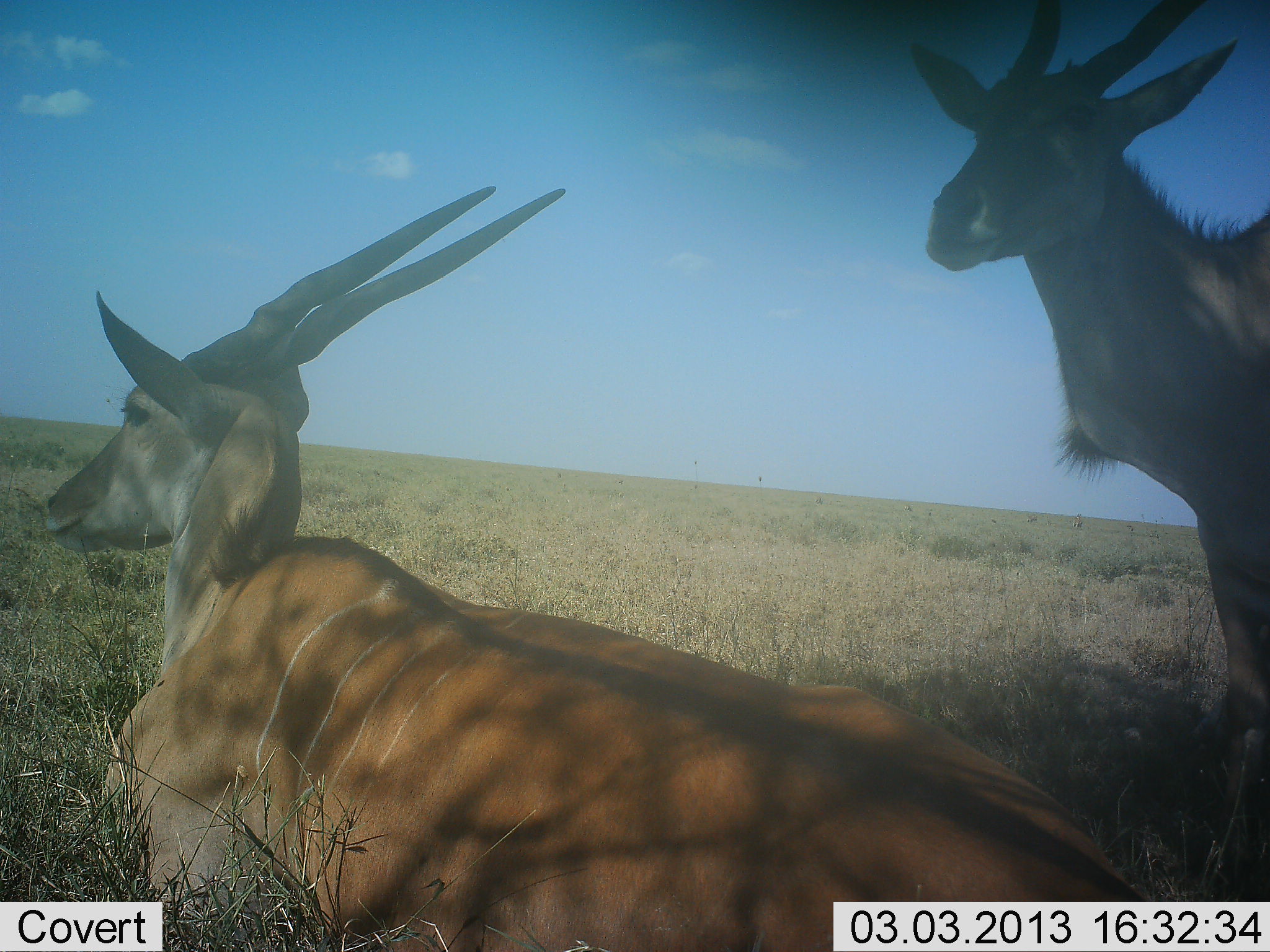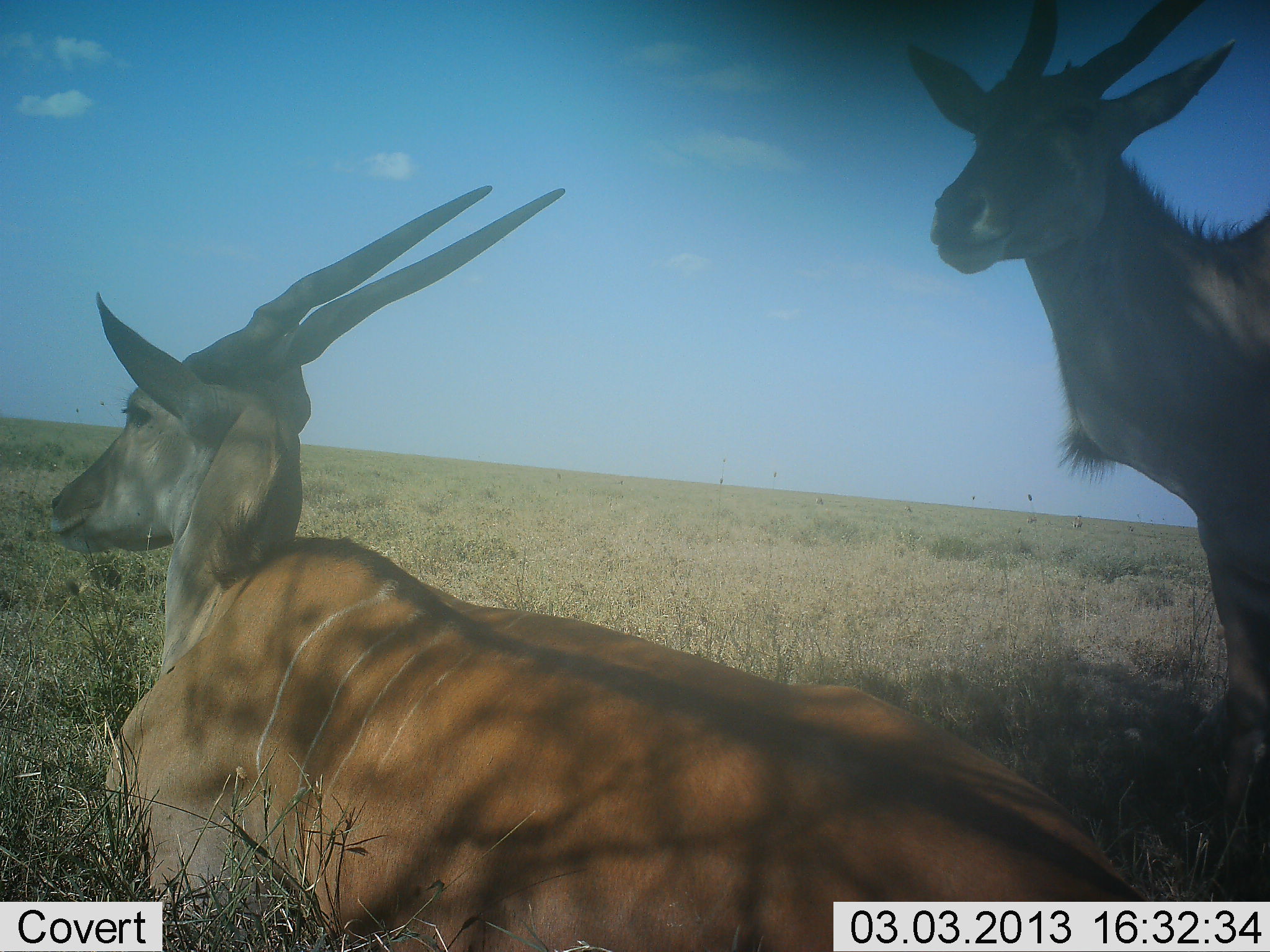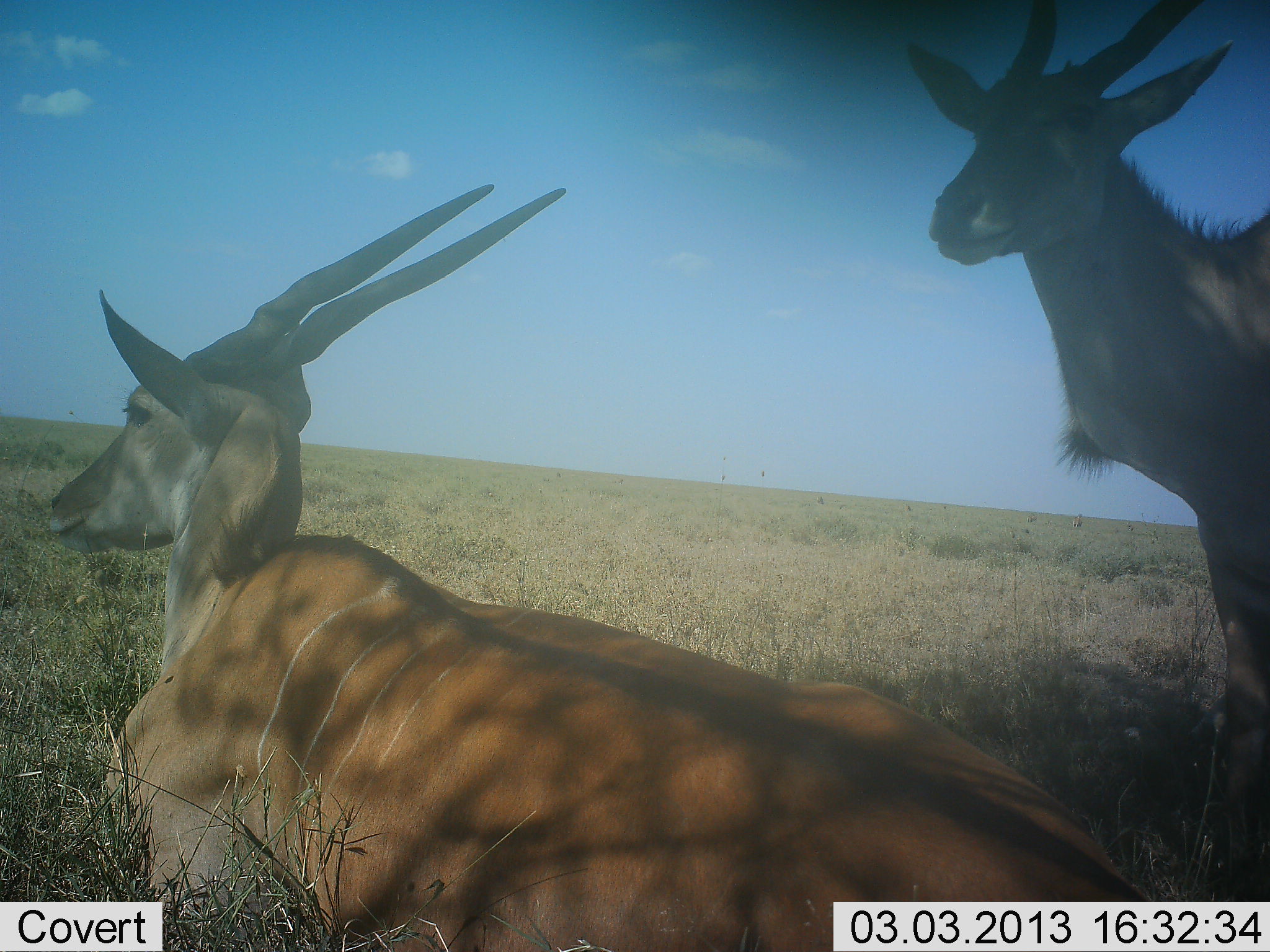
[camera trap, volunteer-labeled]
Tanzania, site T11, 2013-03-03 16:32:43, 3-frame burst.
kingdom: Animalia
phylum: Chordata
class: Mammalia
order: Artiodactyla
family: Bovidae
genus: Tragelaphus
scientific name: Tragelaphus oryx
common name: eland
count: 2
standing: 71%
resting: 100%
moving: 0%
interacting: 0%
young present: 0%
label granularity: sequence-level